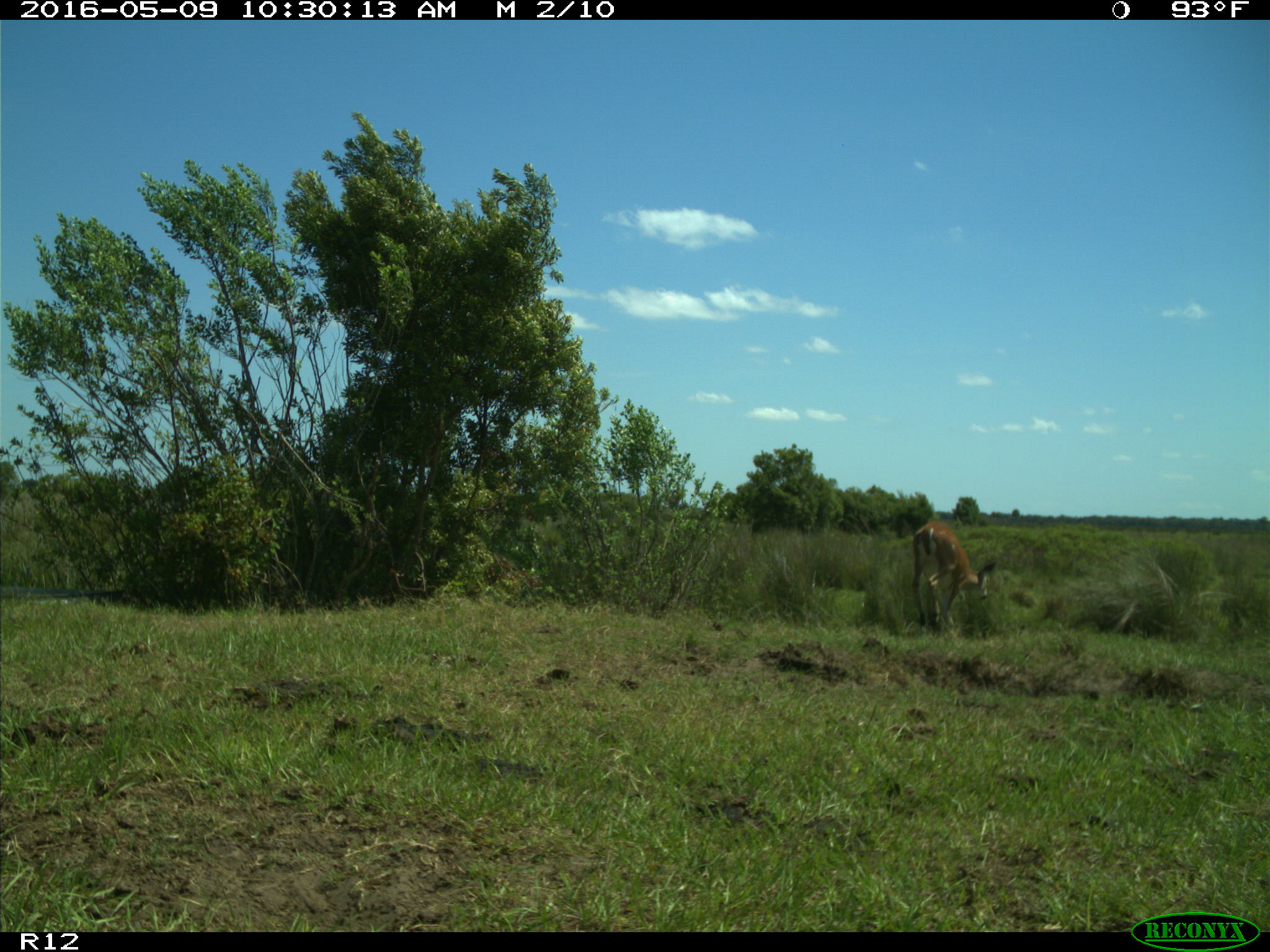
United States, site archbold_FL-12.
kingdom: Animalia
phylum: Chordata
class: Mammalia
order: Artiodactyla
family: Cervidae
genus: Odocoileus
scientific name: Odocoileus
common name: deer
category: unidentified deer